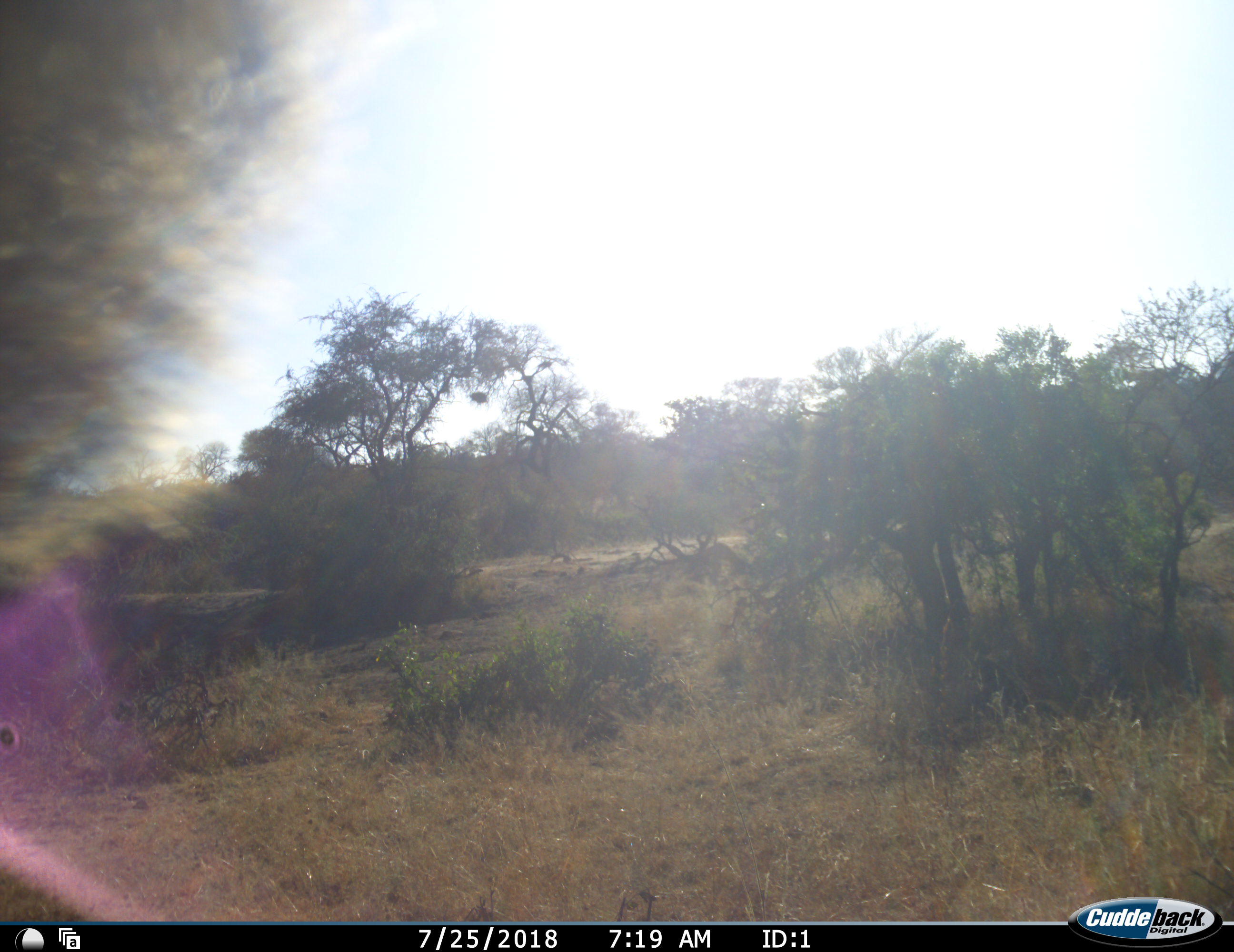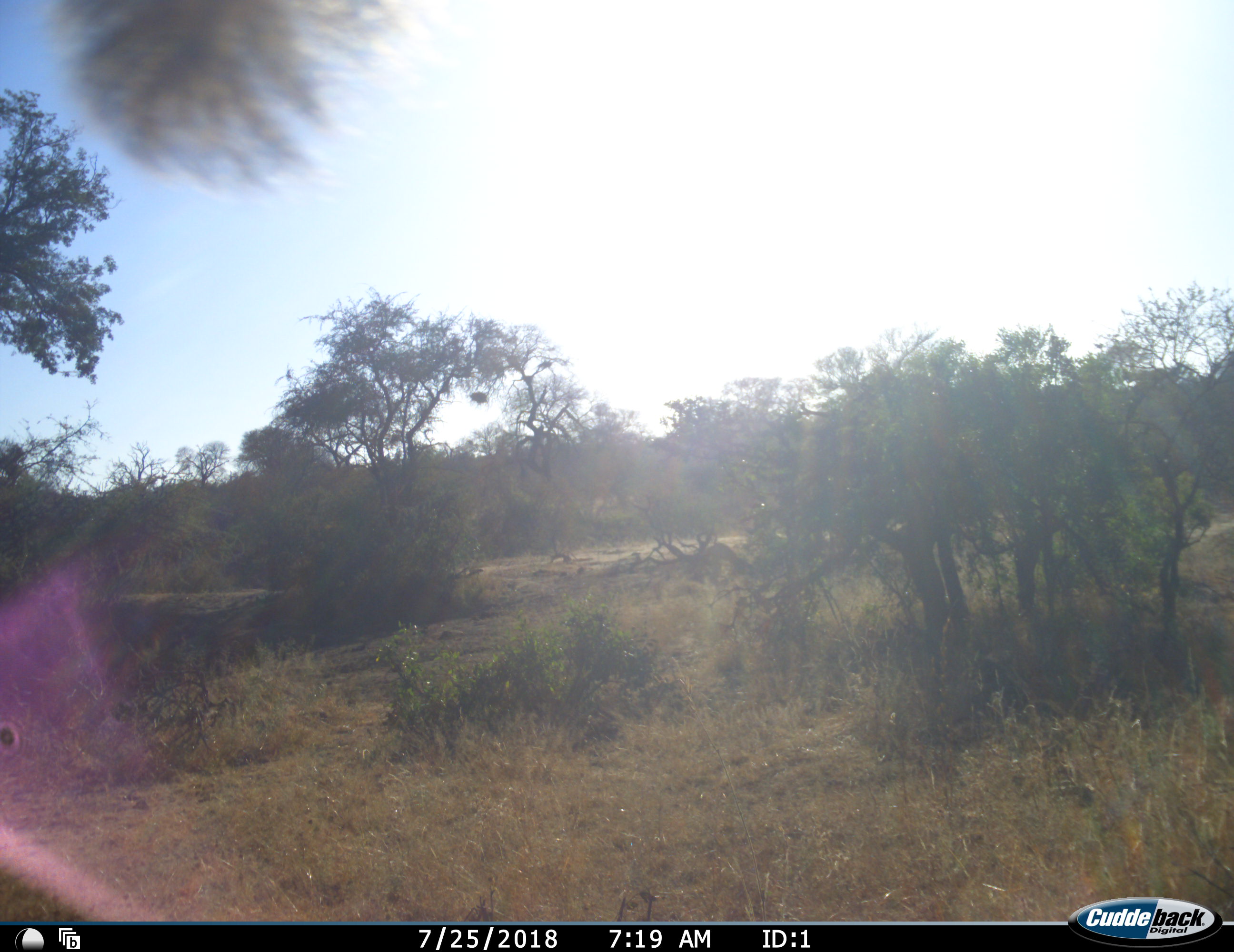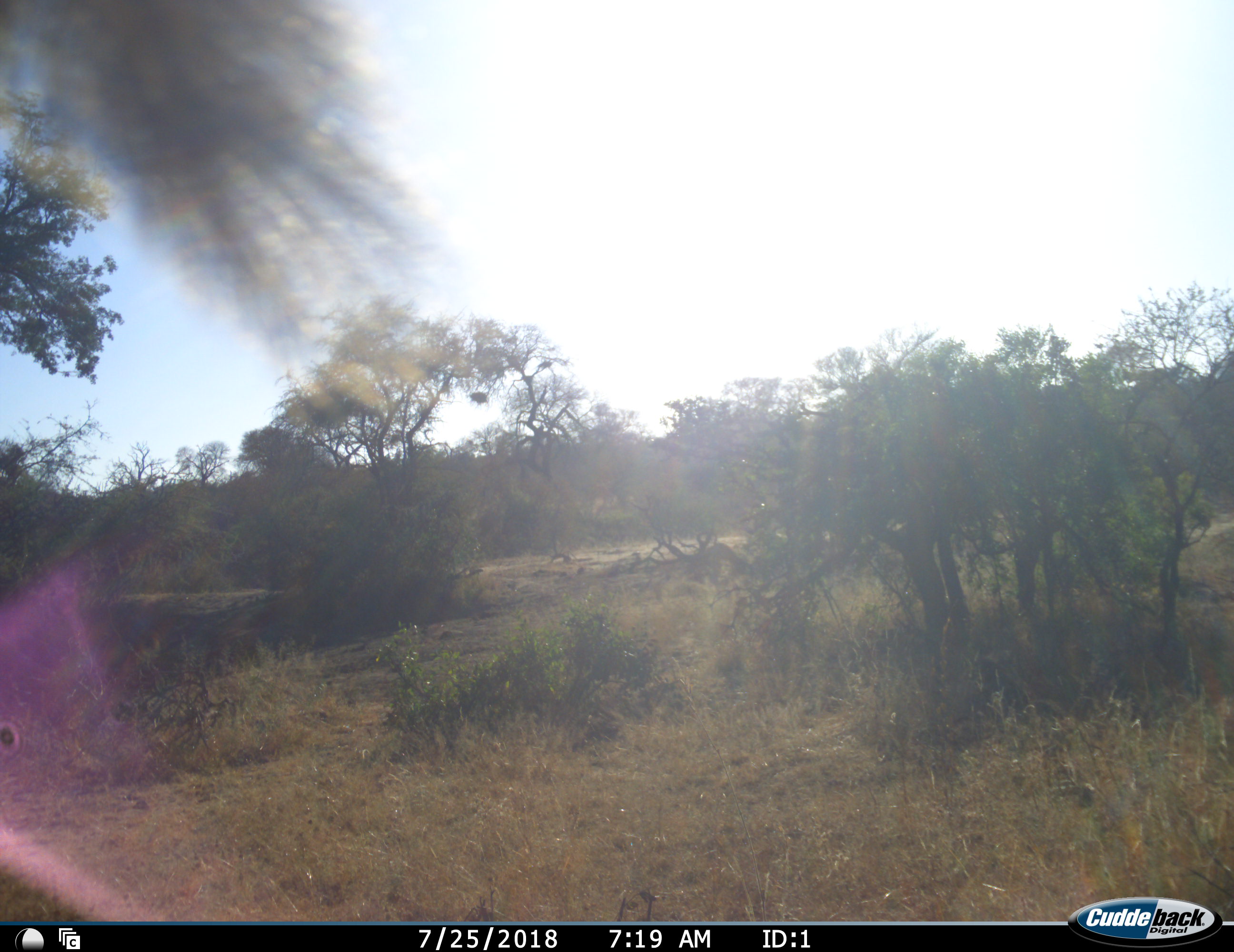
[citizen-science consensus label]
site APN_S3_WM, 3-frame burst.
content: unidentified animal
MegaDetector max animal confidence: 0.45